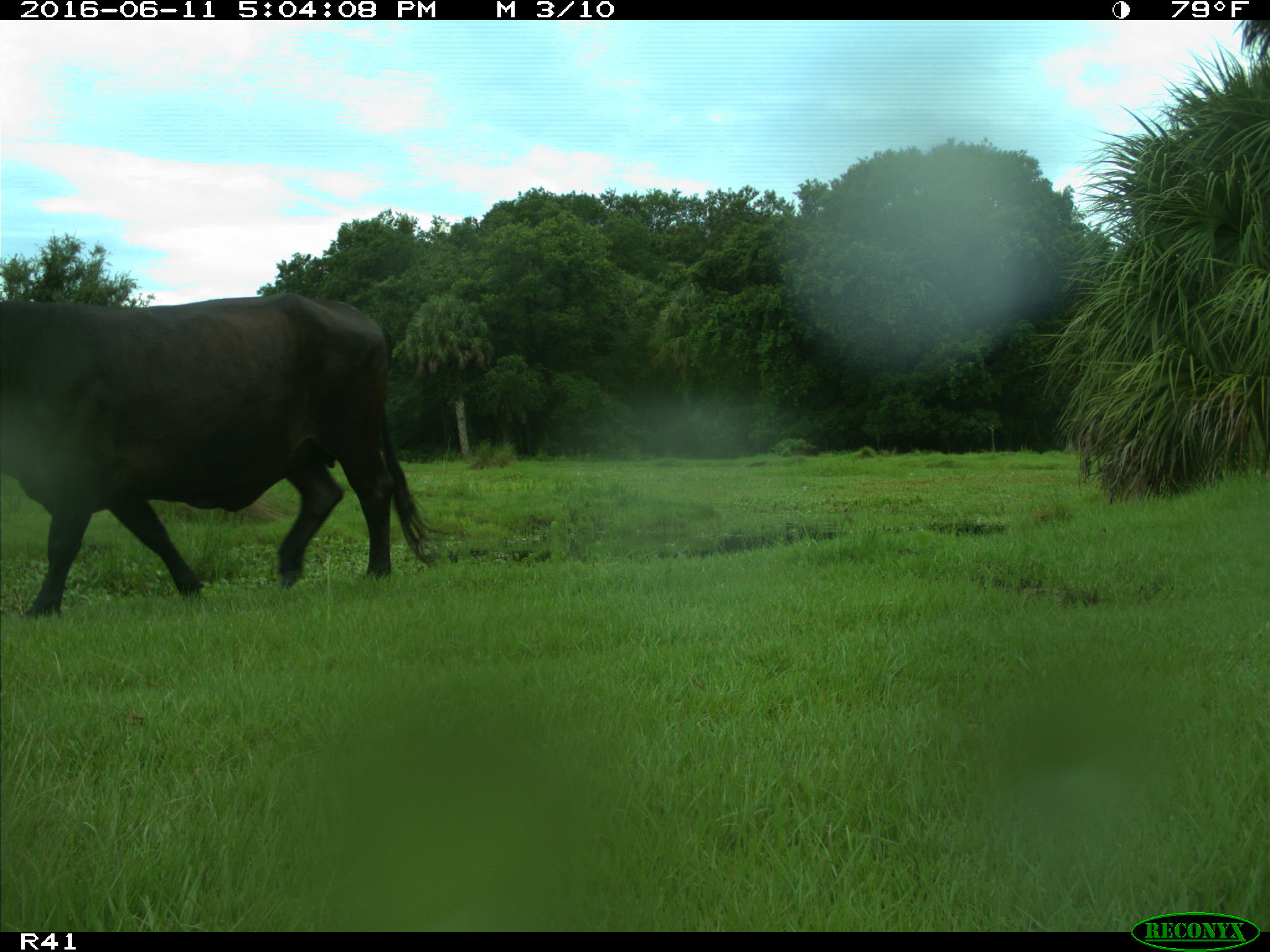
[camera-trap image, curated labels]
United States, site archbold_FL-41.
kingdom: Animalia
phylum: Chordata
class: Mammalia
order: Artiodactyla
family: Bovidae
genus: Bos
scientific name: Bos taurus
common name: domestic cow